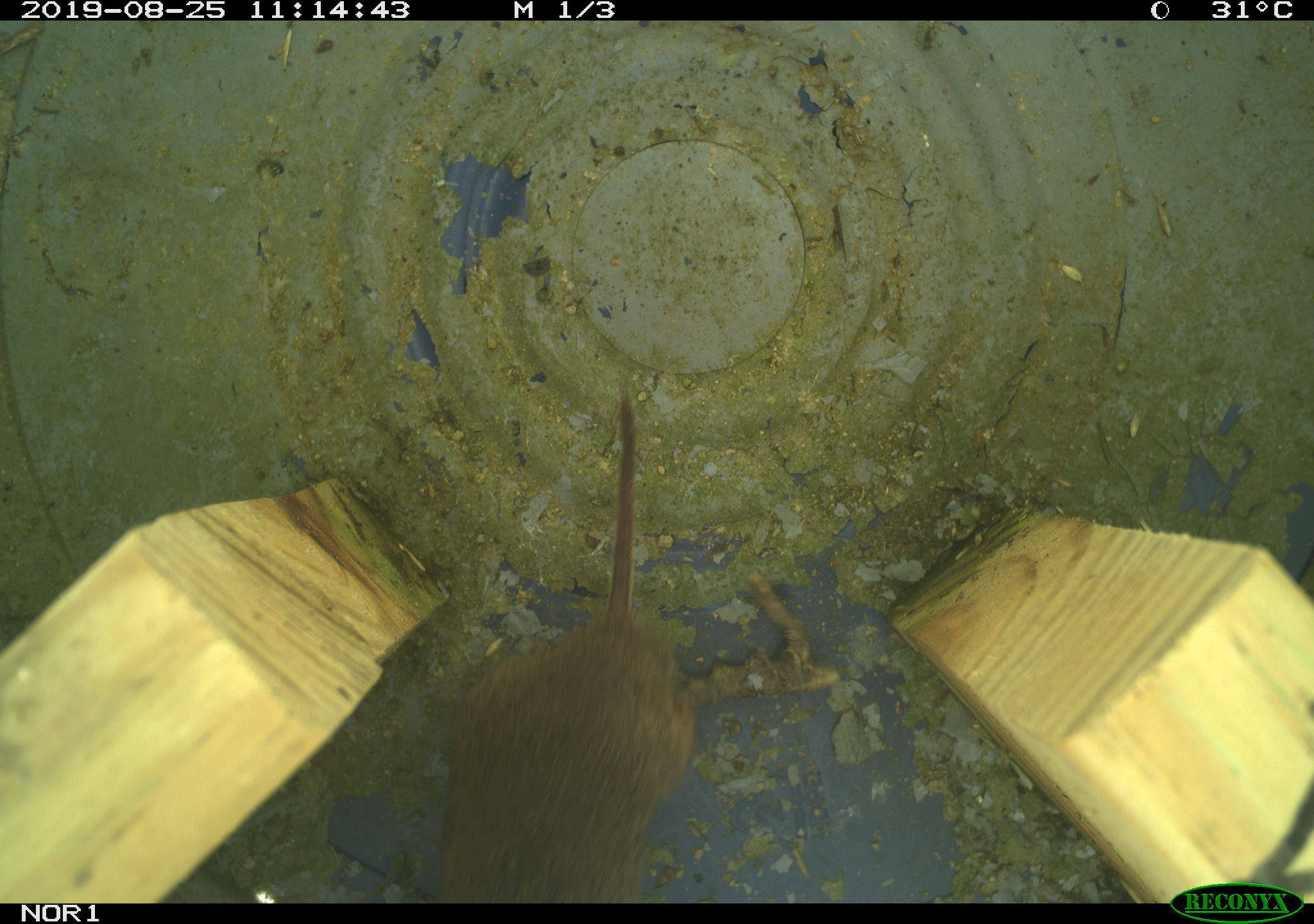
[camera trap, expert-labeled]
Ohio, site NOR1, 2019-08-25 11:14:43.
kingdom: Animalia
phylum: Chordata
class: Mammalia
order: Rodentia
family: Cricetidae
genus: Microtus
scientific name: Microtus pennsylvanicus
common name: meadow vole